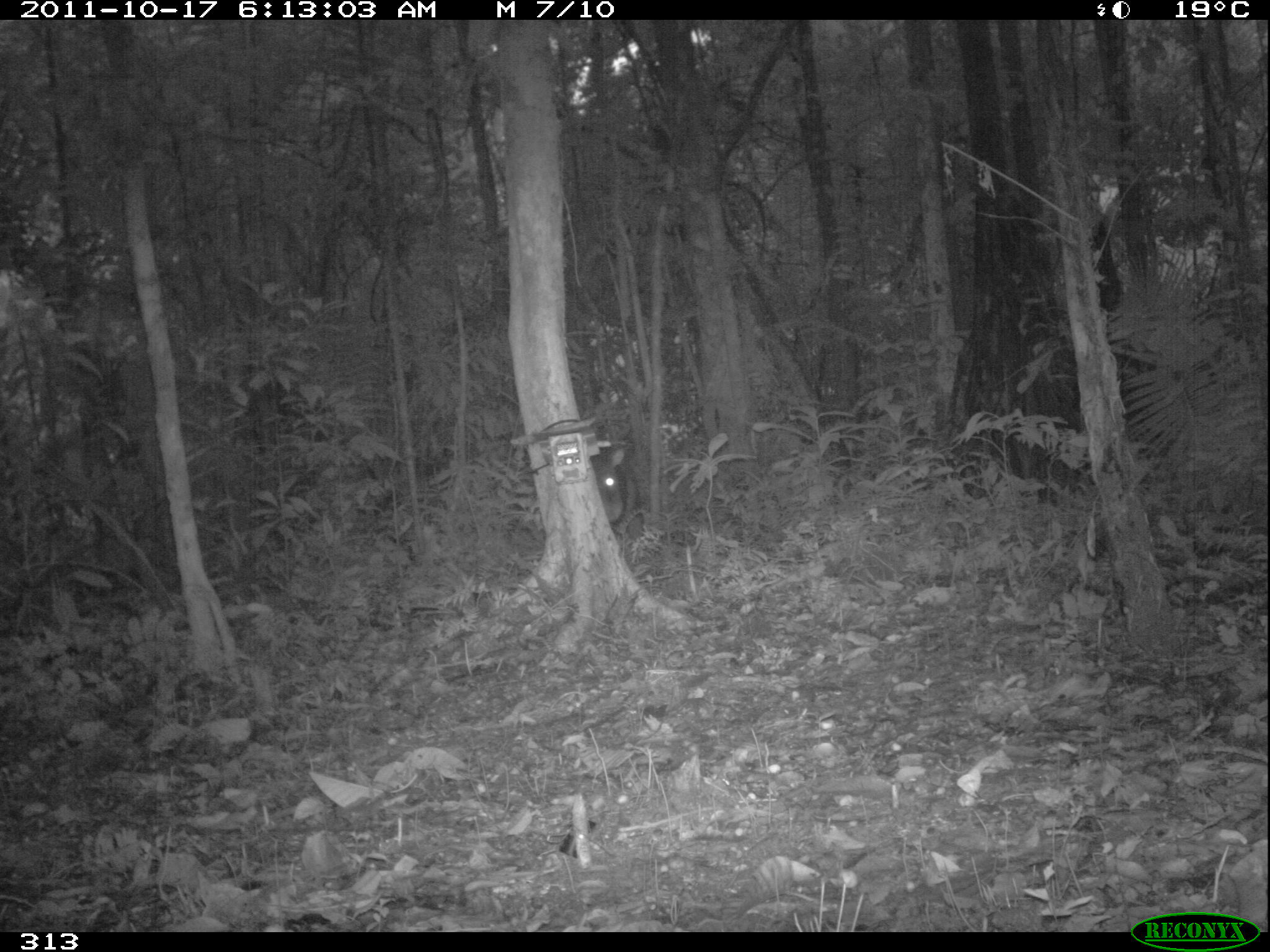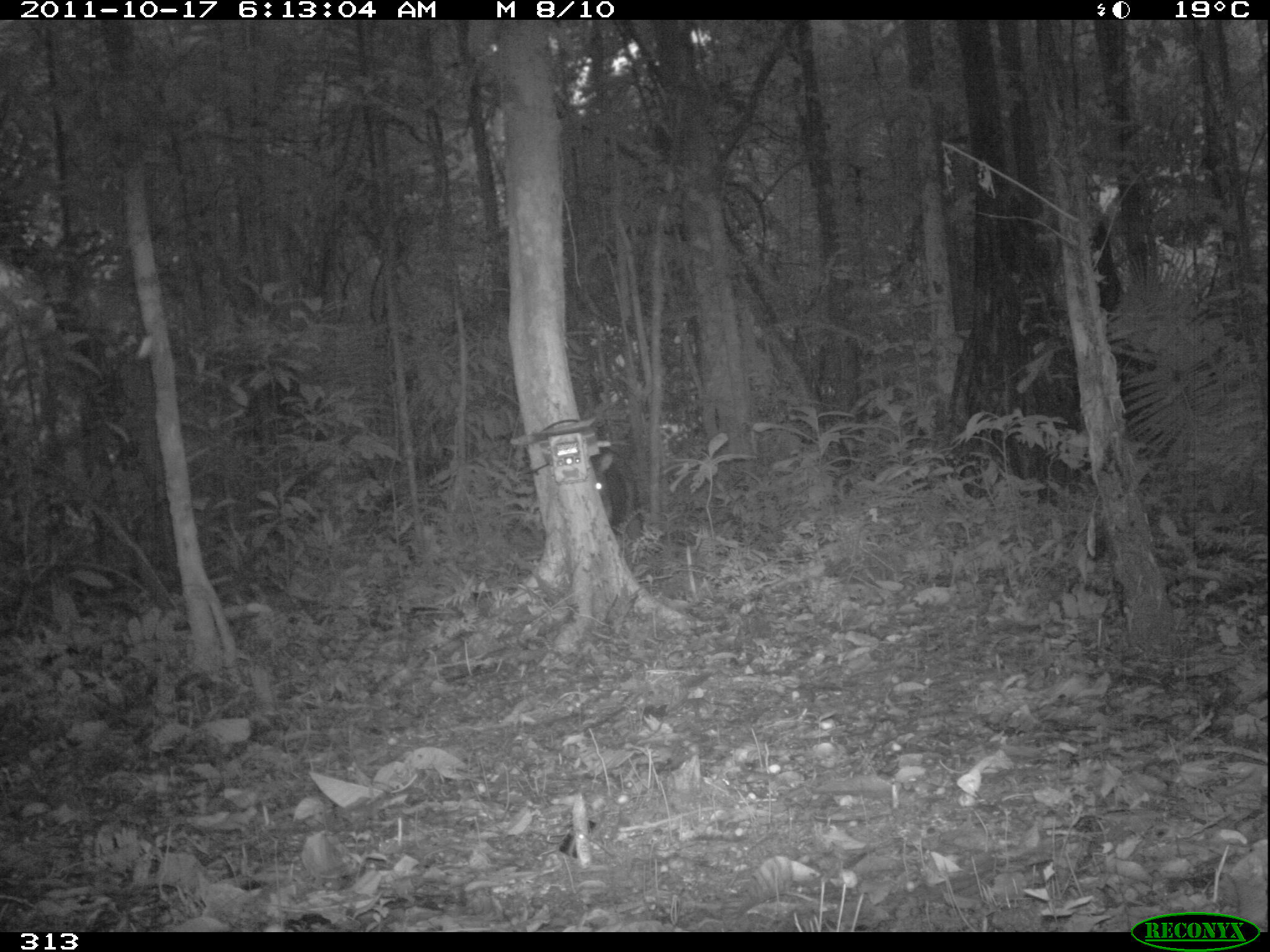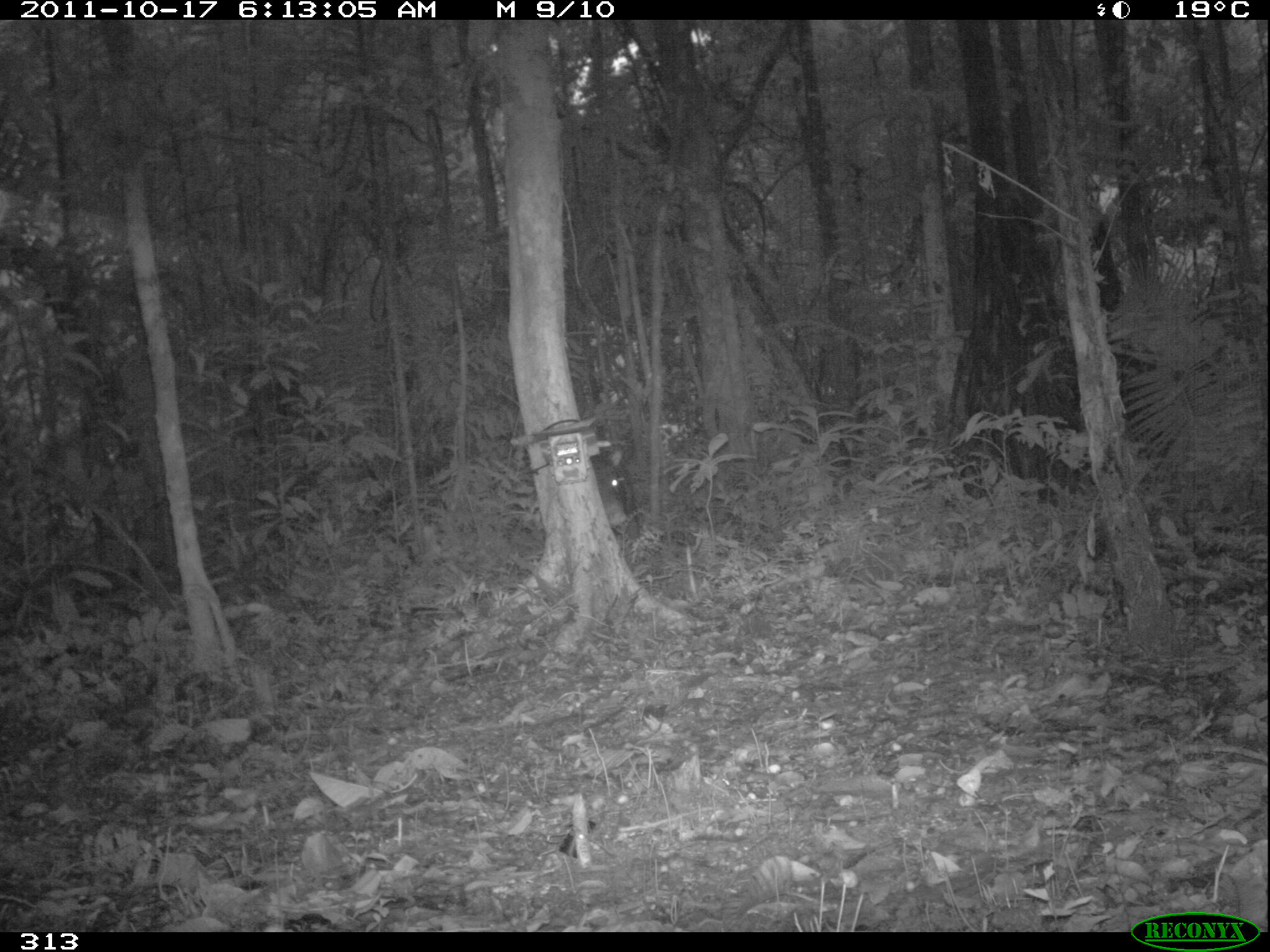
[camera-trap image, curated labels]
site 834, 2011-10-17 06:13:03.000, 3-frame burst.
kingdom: Animalia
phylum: Chordata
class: Mammalia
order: Artiodactyla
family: Tayassuidae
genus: Tayassu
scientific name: Tayassu pecari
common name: white-lipped peccary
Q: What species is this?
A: Tayassu pecari (white-lipped peccary).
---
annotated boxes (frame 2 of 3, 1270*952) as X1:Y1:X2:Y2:
tayassu pecari: 590:452:613:522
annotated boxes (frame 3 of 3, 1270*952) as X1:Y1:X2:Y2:
tayassu pecari: 590:448:630:527